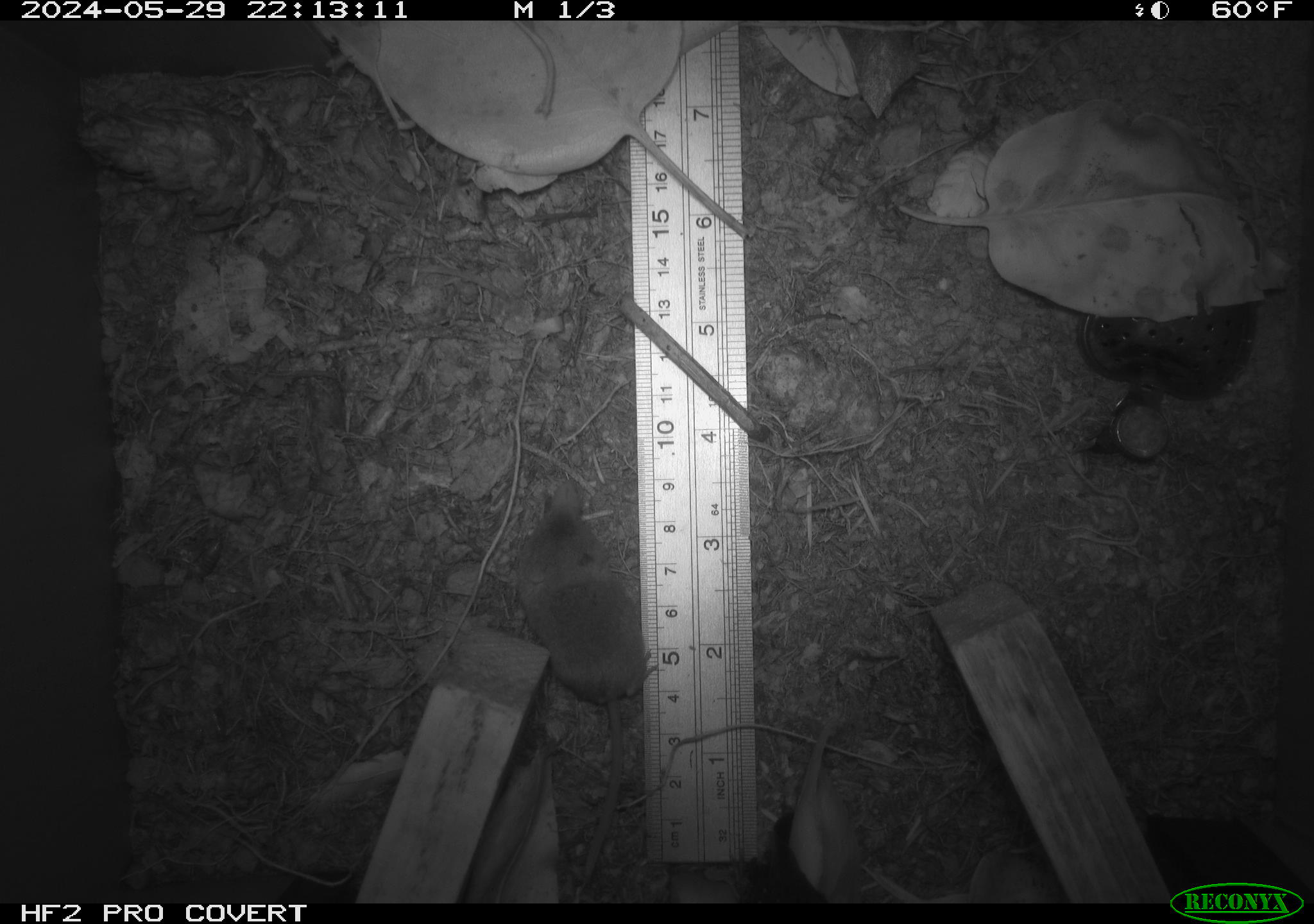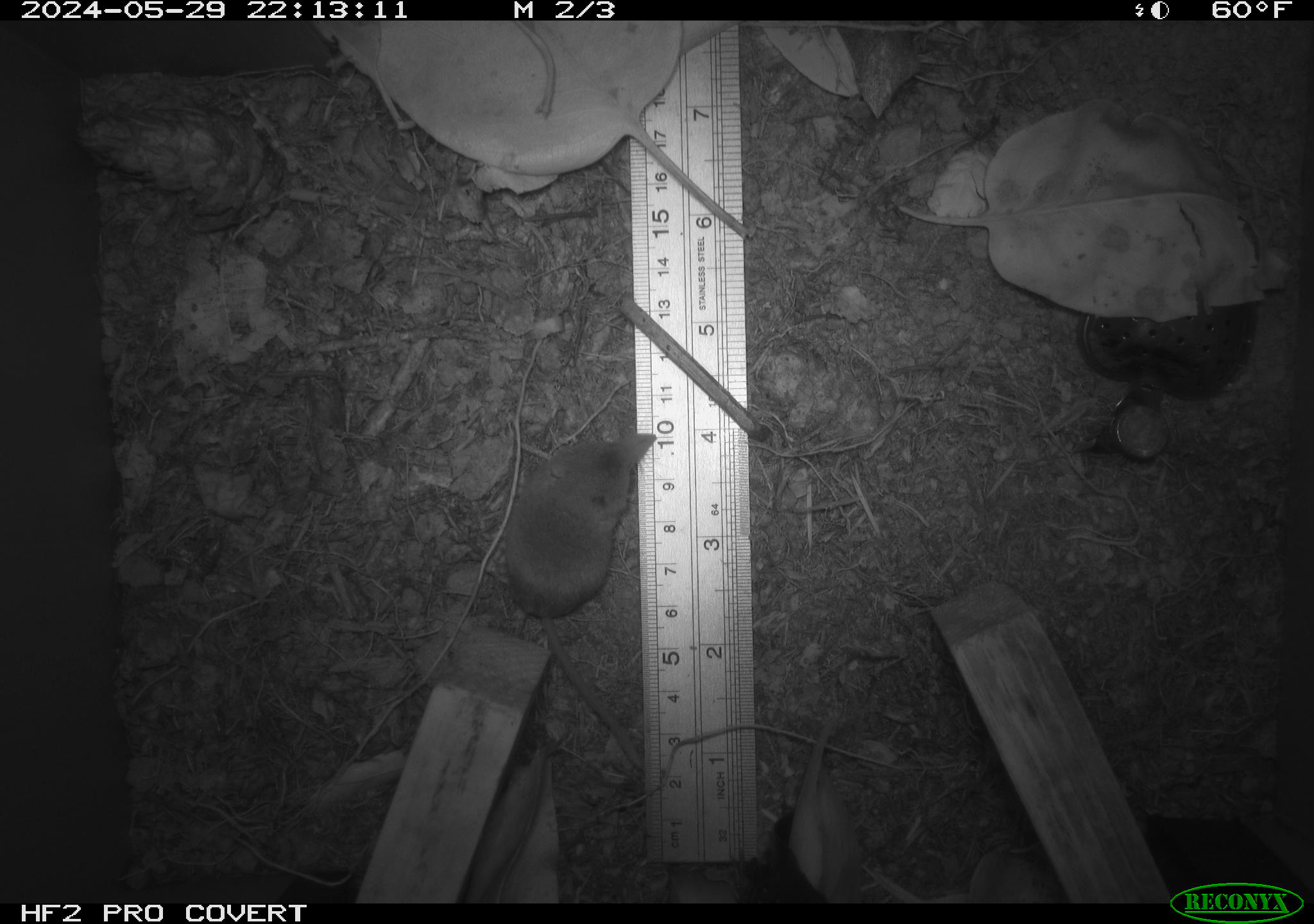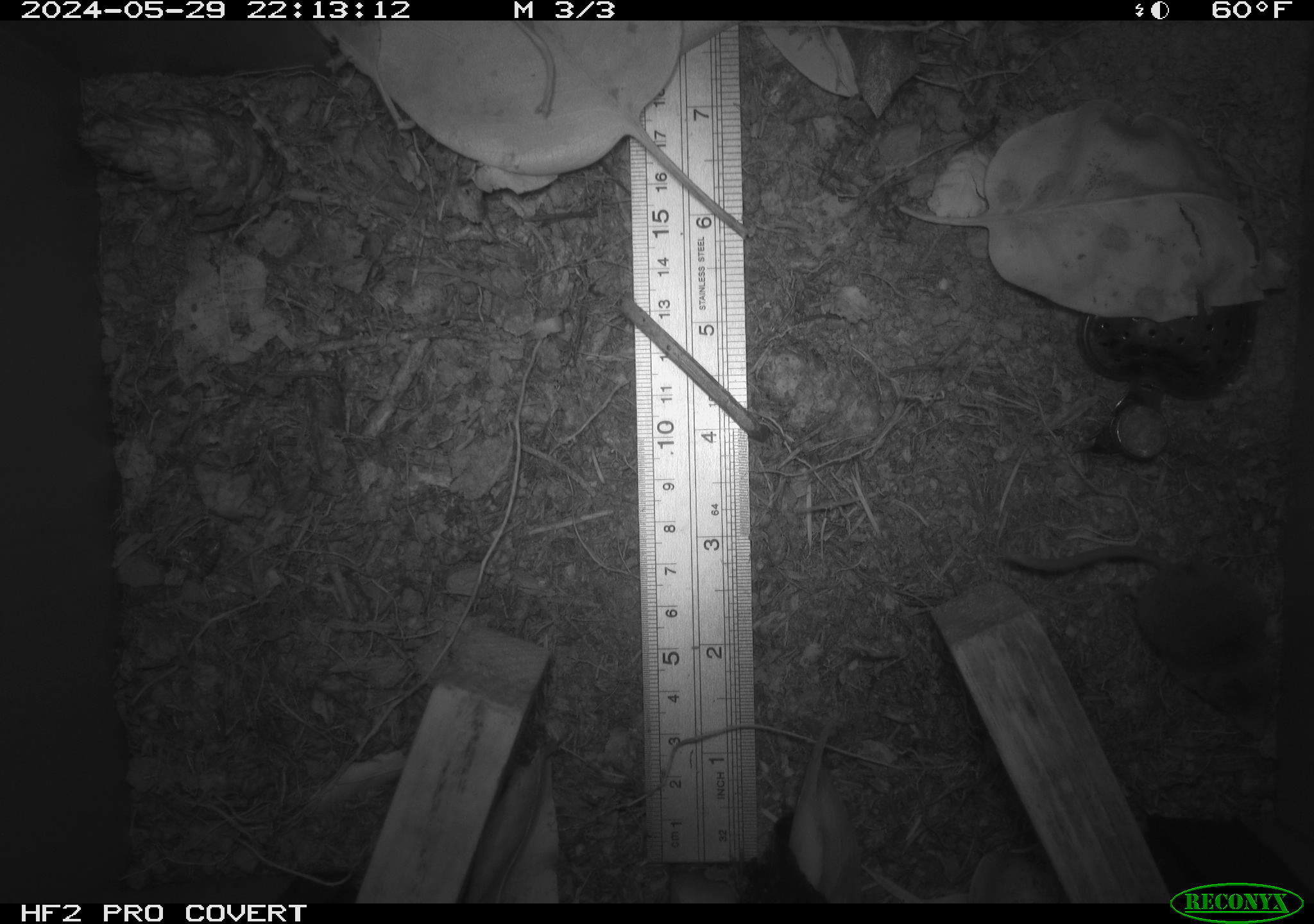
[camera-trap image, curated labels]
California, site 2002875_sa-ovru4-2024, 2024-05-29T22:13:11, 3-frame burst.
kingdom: Animalia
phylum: Chordata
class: Mammalia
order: Eulipotyphla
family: Soricidae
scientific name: Soricidae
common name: shrews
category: soricidae family